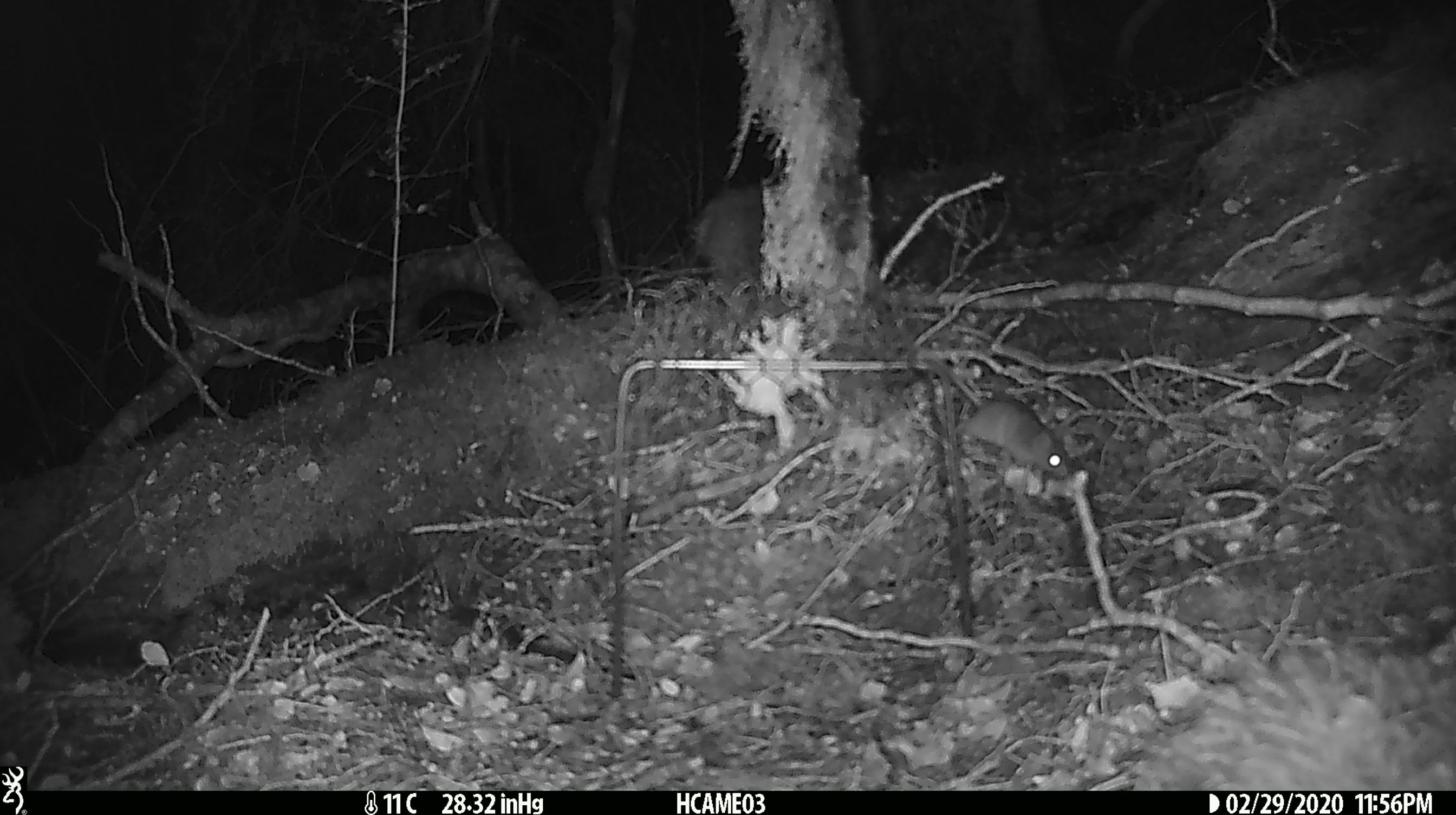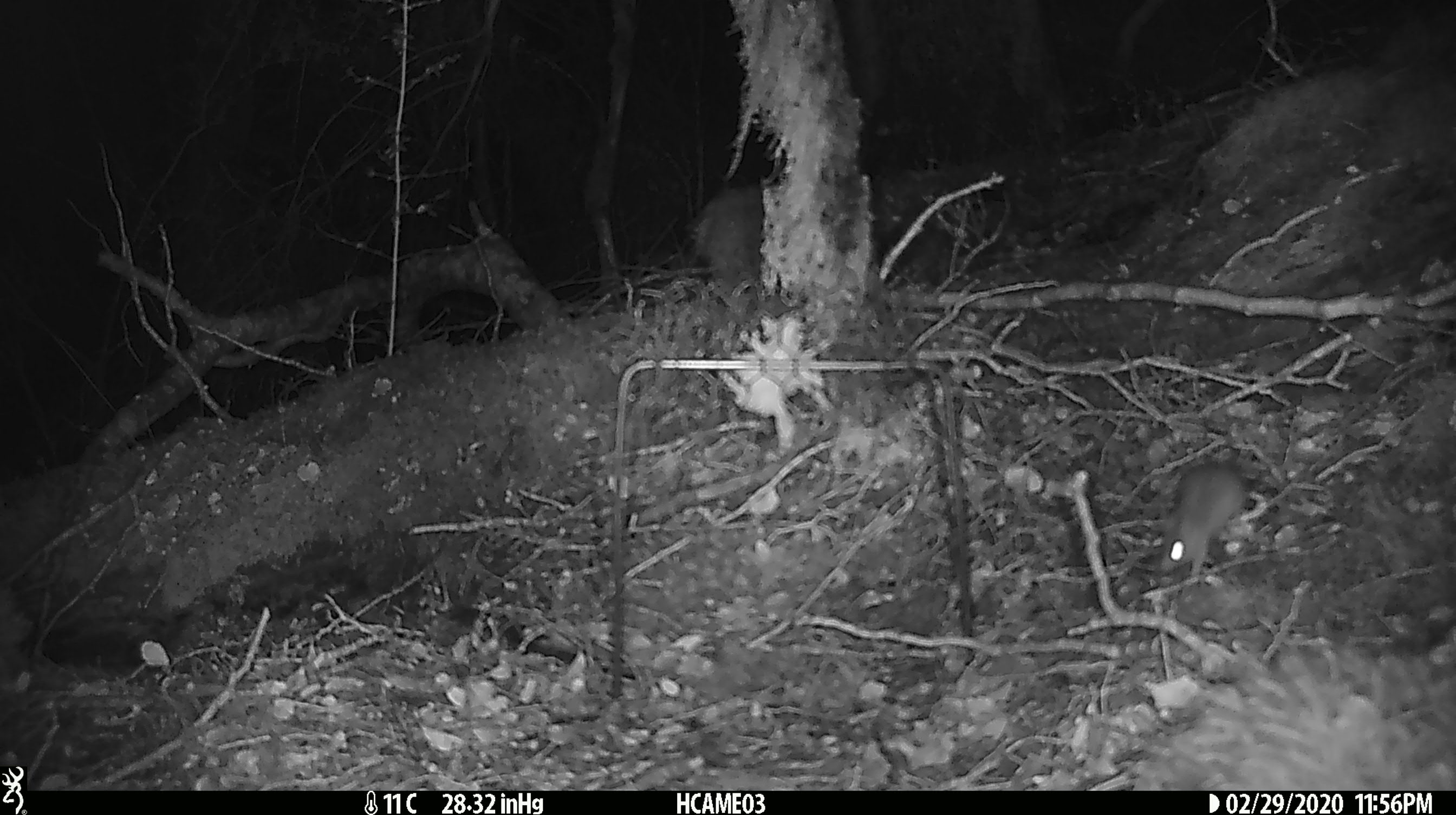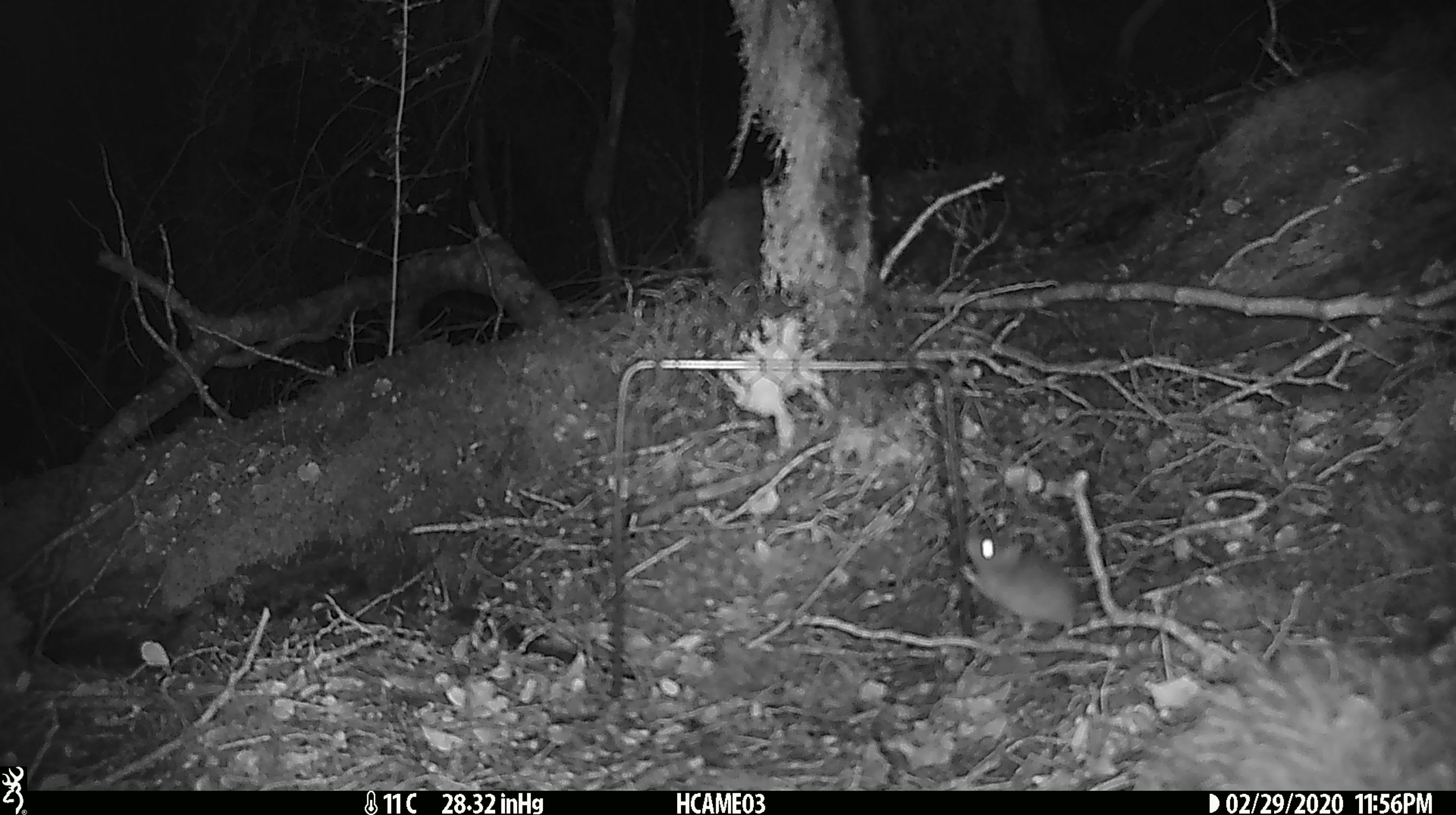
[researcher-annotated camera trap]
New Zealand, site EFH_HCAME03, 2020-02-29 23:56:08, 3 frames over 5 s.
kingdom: Animalia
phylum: Chordata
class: Mammalia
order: Rodentia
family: Muridae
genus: Mus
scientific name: Mus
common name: mouse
Mouse (Mus).